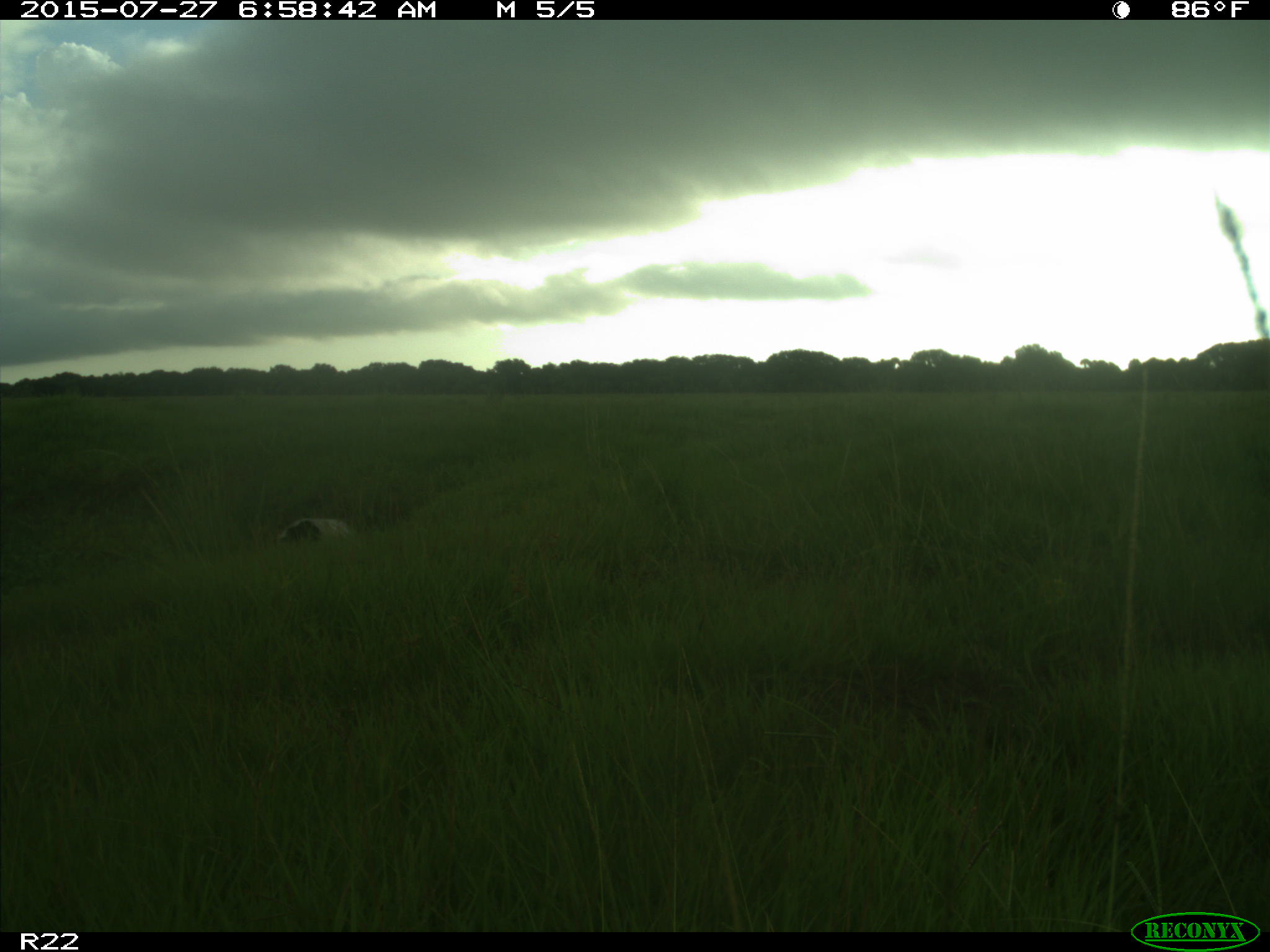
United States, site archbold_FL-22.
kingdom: Animalia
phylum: Chordata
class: Mammalia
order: Artiodactyla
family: Bovidae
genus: Bos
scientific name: Bos taurus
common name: domestic cow